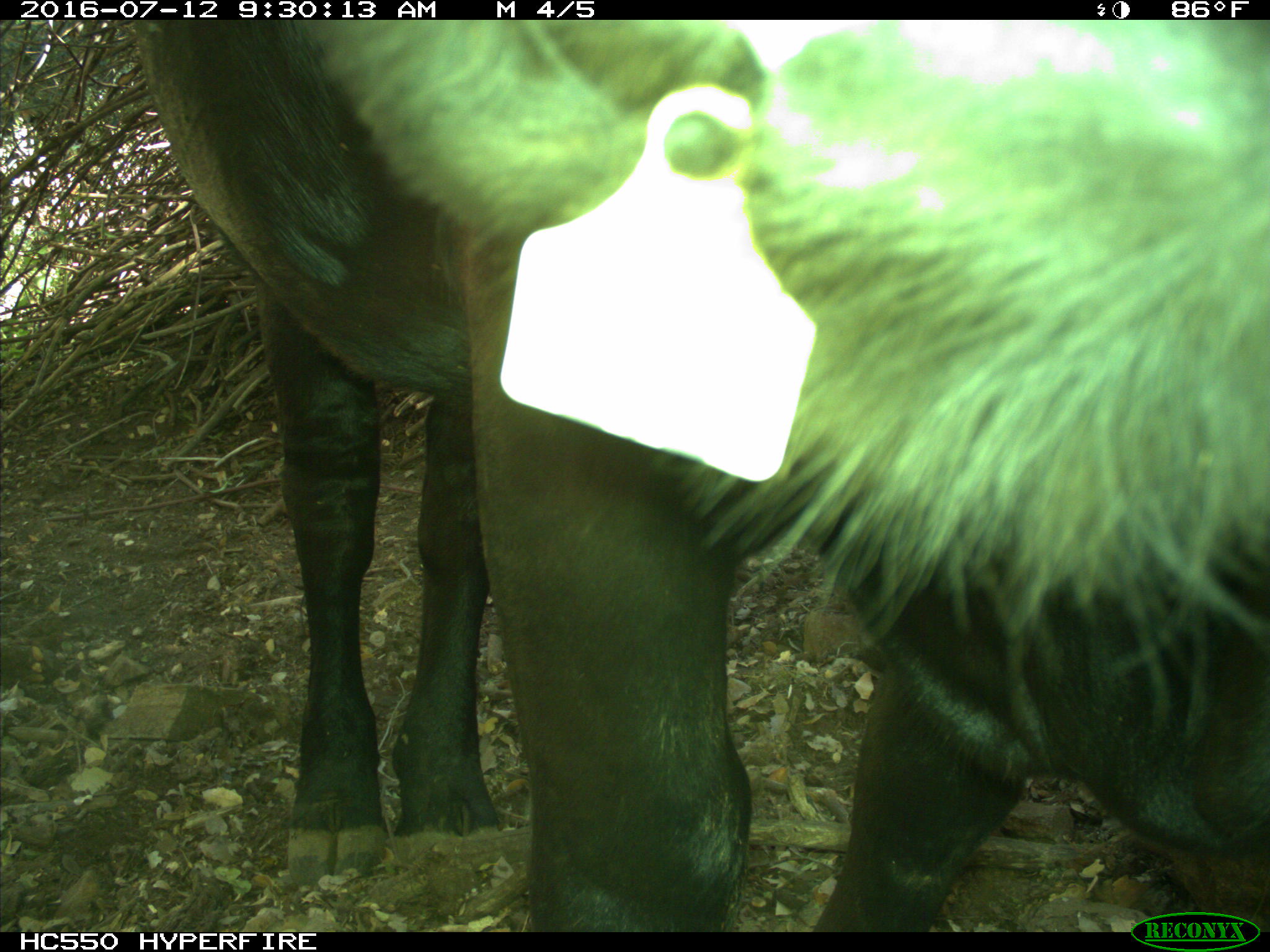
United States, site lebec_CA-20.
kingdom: Animalia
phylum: Chordata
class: Mammalia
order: Artiodactyla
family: Bovidae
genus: Bos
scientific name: Bos taurus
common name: domestic cow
Bos taurus (domestic cow).